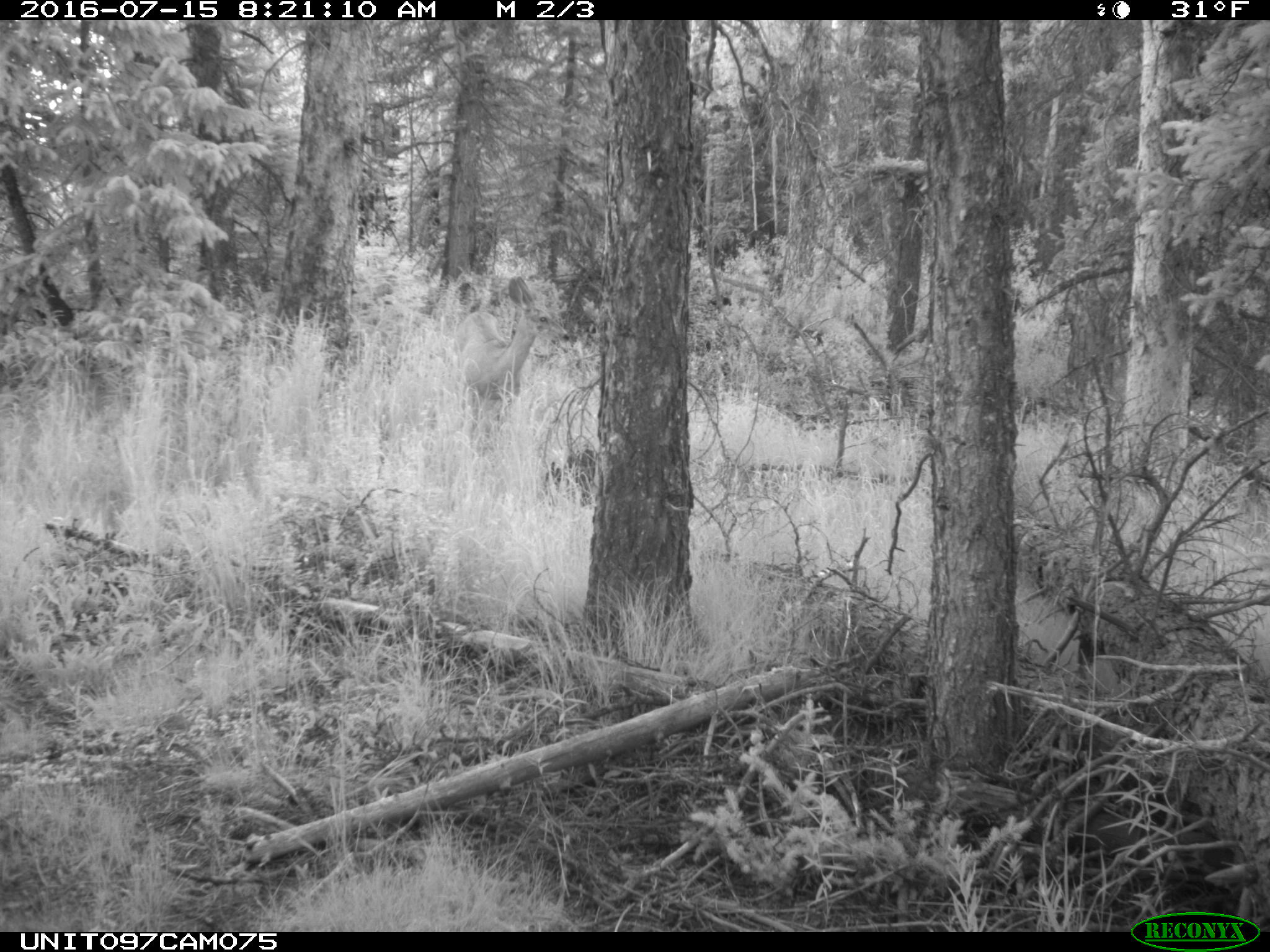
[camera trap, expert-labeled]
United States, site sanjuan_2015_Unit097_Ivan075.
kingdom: Animalia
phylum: Chordata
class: Mammalia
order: Artiodactyla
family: Cervidae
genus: Odocoileus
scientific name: Odocoileus hemionus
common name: mule deer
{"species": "Odocoileus hemionus (mule deer)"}